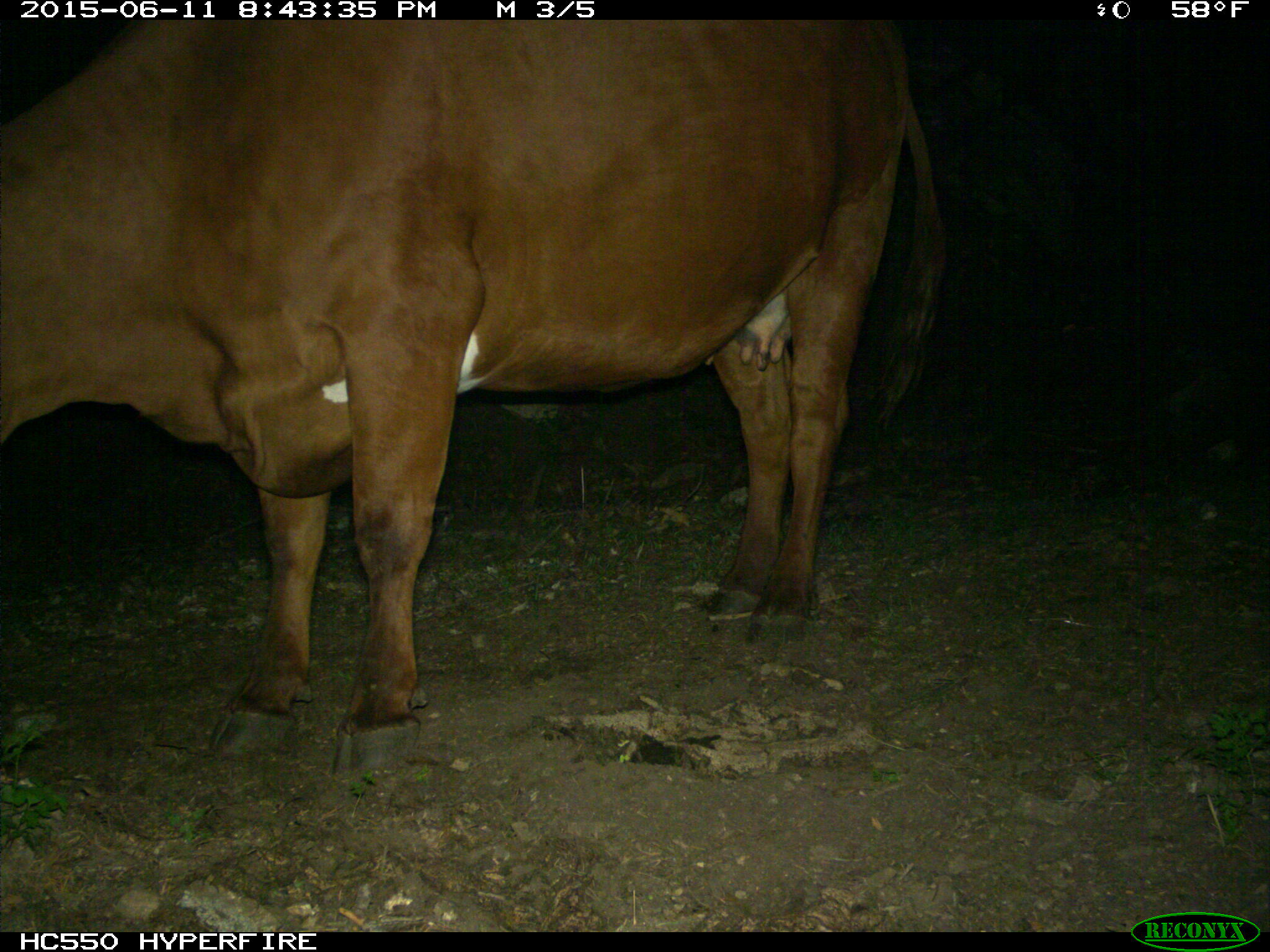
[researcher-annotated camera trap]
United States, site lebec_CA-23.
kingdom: Animalia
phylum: Chordata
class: Mammalia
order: Artiodactyla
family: Bovidae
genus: Bos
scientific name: Bos taurus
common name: domestic cow